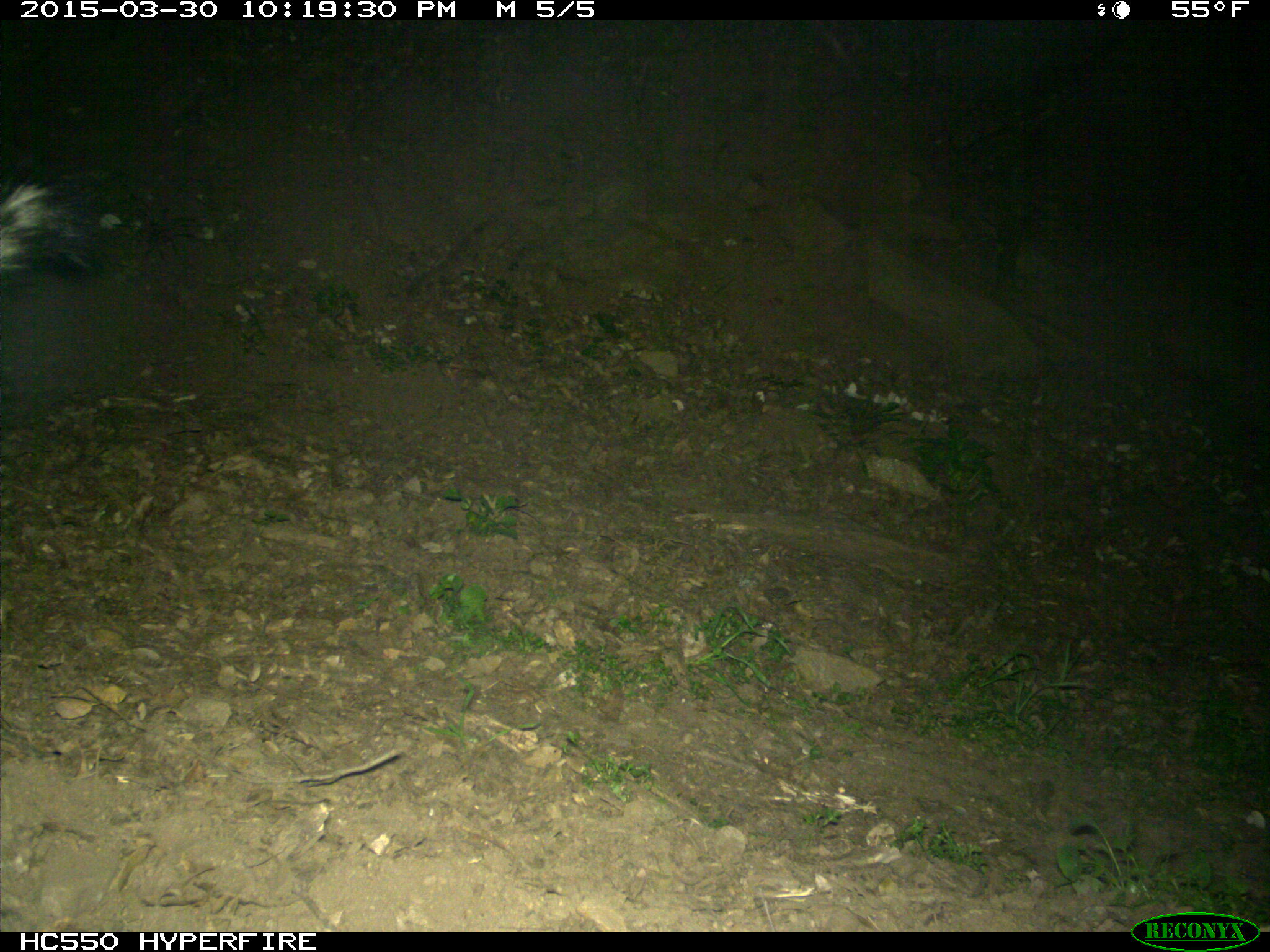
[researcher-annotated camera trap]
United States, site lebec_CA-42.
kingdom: Animalia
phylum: Chordata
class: Mammalia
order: Carnivora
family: Mephitidae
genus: Mephitis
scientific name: Mephitis mephitis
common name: striped skunk